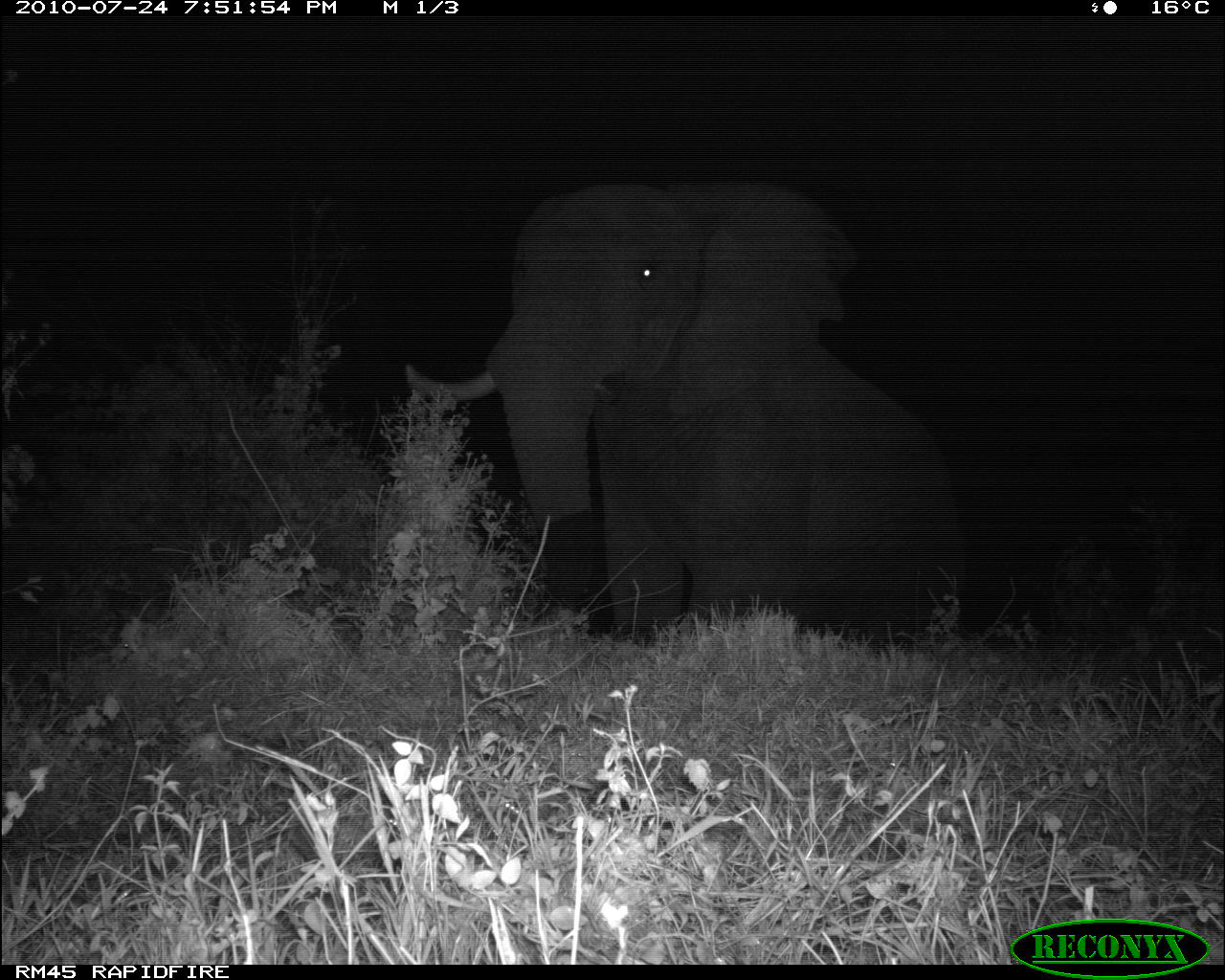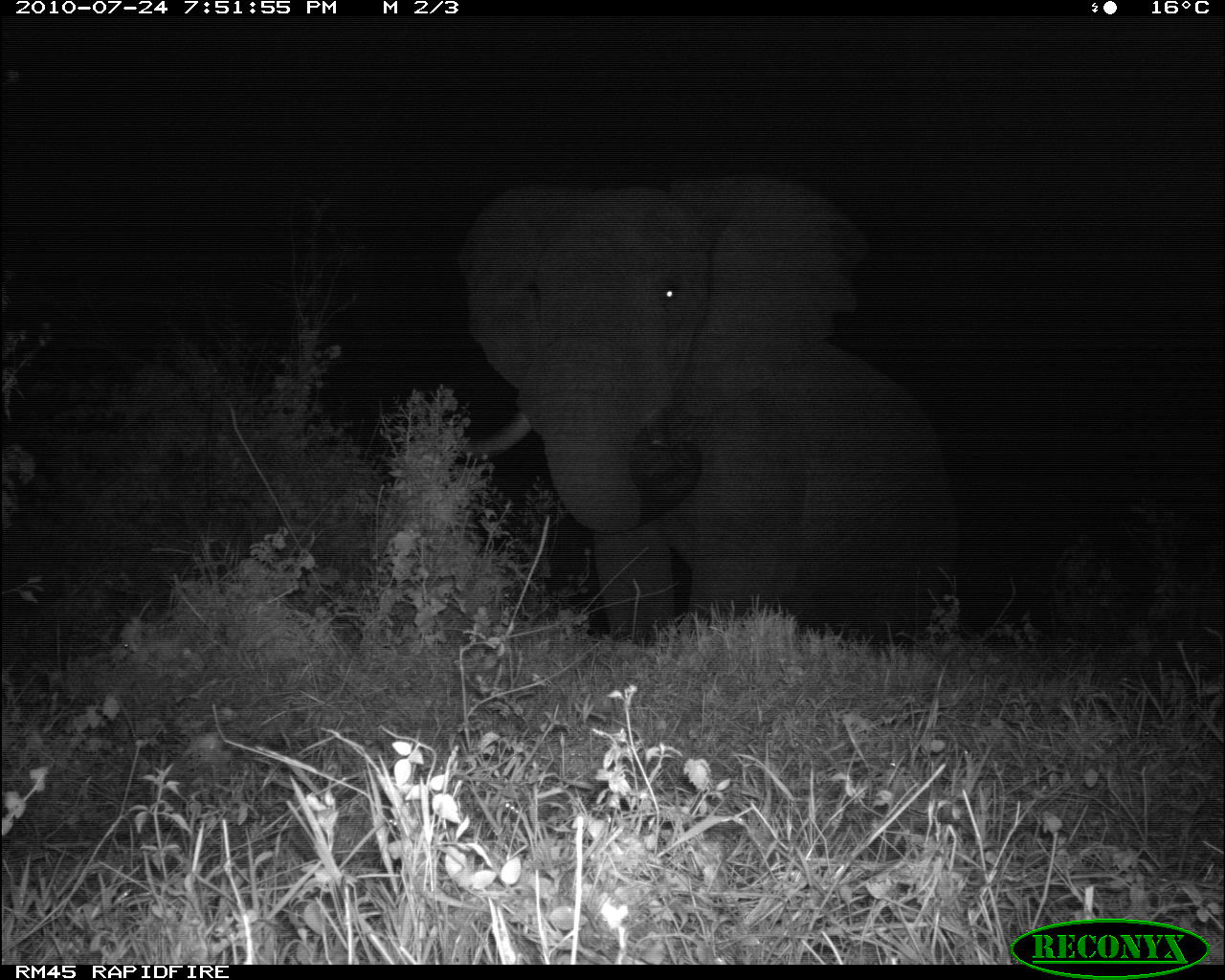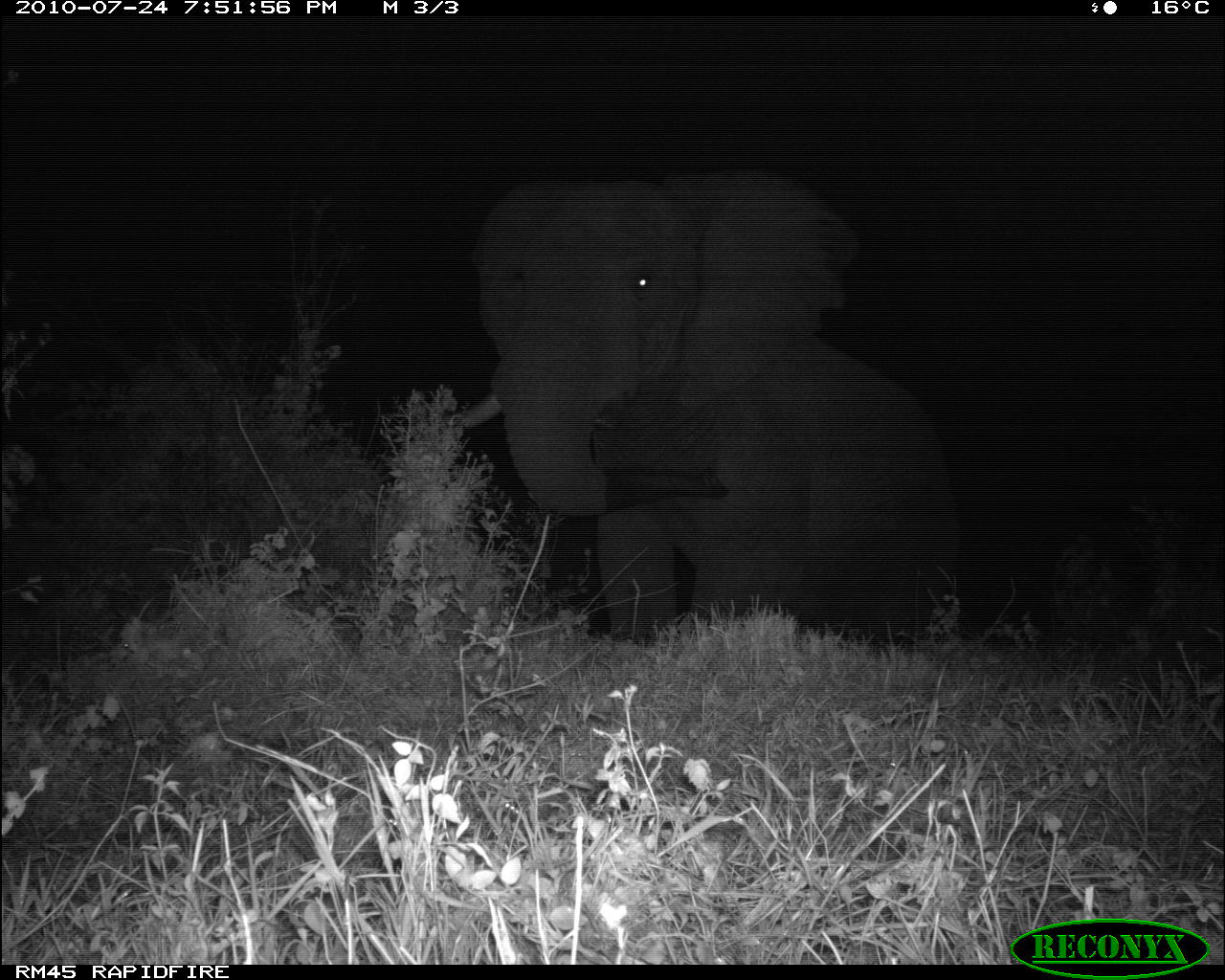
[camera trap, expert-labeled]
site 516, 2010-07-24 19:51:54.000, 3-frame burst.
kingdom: Animalia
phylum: Chordata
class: Mammalia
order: Proboscidea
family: Elephantidae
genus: Loxodonta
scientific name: Loxodonta africana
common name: african bush elephant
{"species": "Loxodonta africana (african bush elephant)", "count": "1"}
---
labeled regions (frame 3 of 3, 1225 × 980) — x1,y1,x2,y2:
loxodonta africana: 462,175,938,642